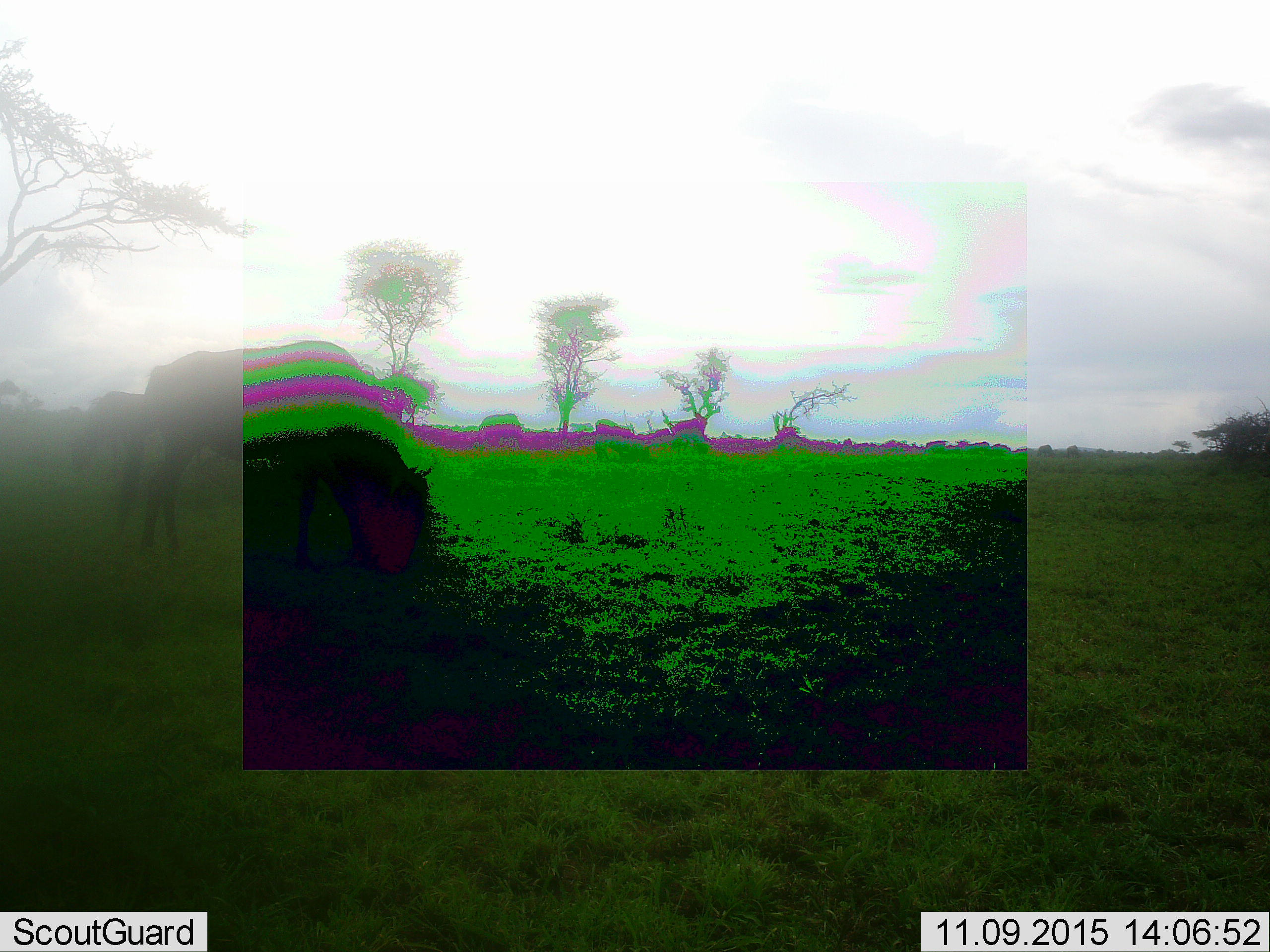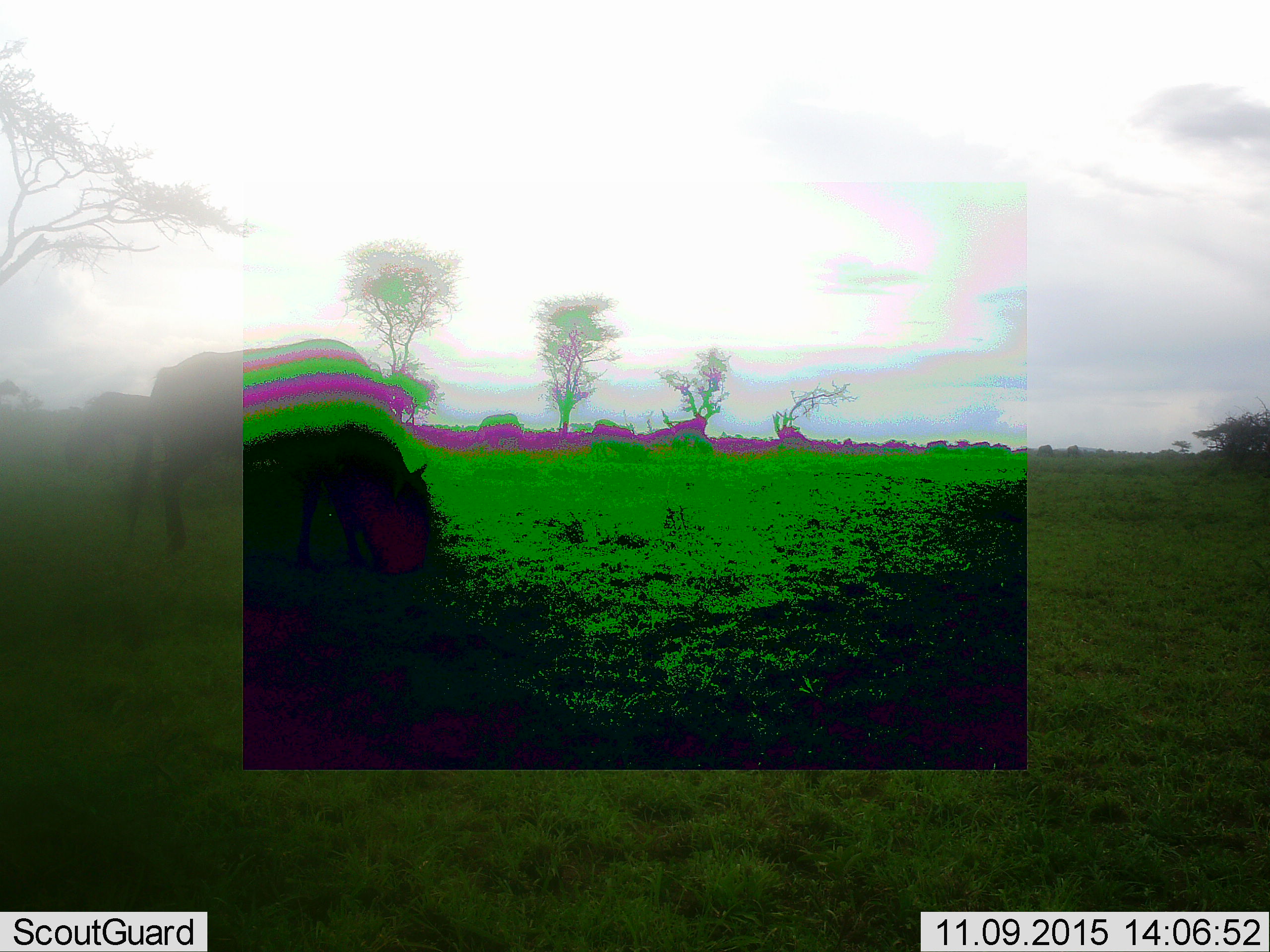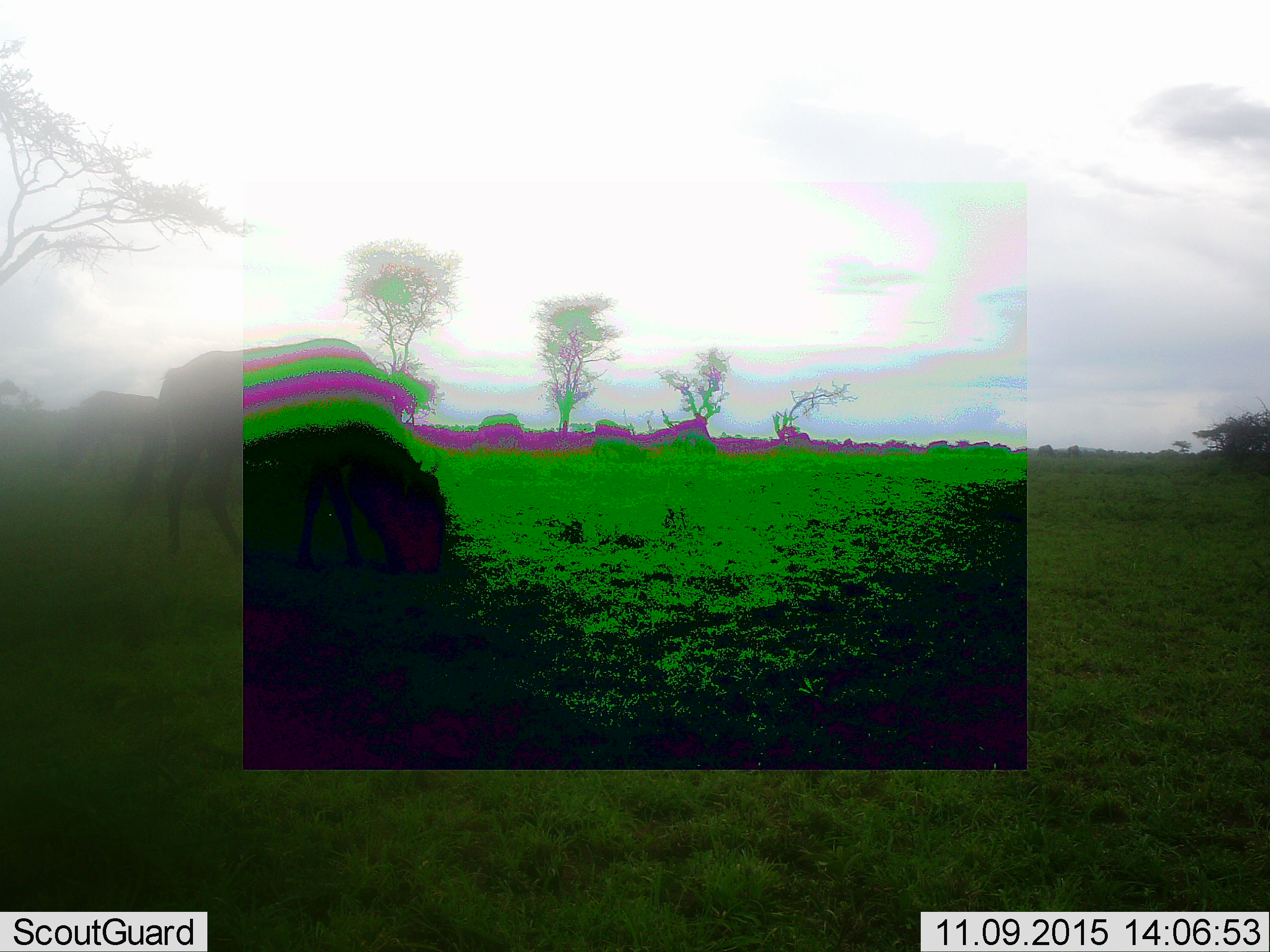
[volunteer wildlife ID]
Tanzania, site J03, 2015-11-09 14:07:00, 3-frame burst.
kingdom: Animalia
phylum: Chordata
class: Mammalia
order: Artiodactyla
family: Bovidae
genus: Connochaetes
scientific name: Connochaetes taurinus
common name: blue wildebeest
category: wildebeest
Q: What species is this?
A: Wildebeest (blue wildebeest) (Connochaetes taurinus).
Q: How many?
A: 4.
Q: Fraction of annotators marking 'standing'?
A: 29%.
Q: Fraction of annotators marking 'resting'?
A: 0%.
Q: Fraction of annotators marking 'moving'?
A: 29%.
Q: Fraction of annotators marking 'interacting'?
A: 0%.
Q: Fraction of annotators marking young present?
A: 0%.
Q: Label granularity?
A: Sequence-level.